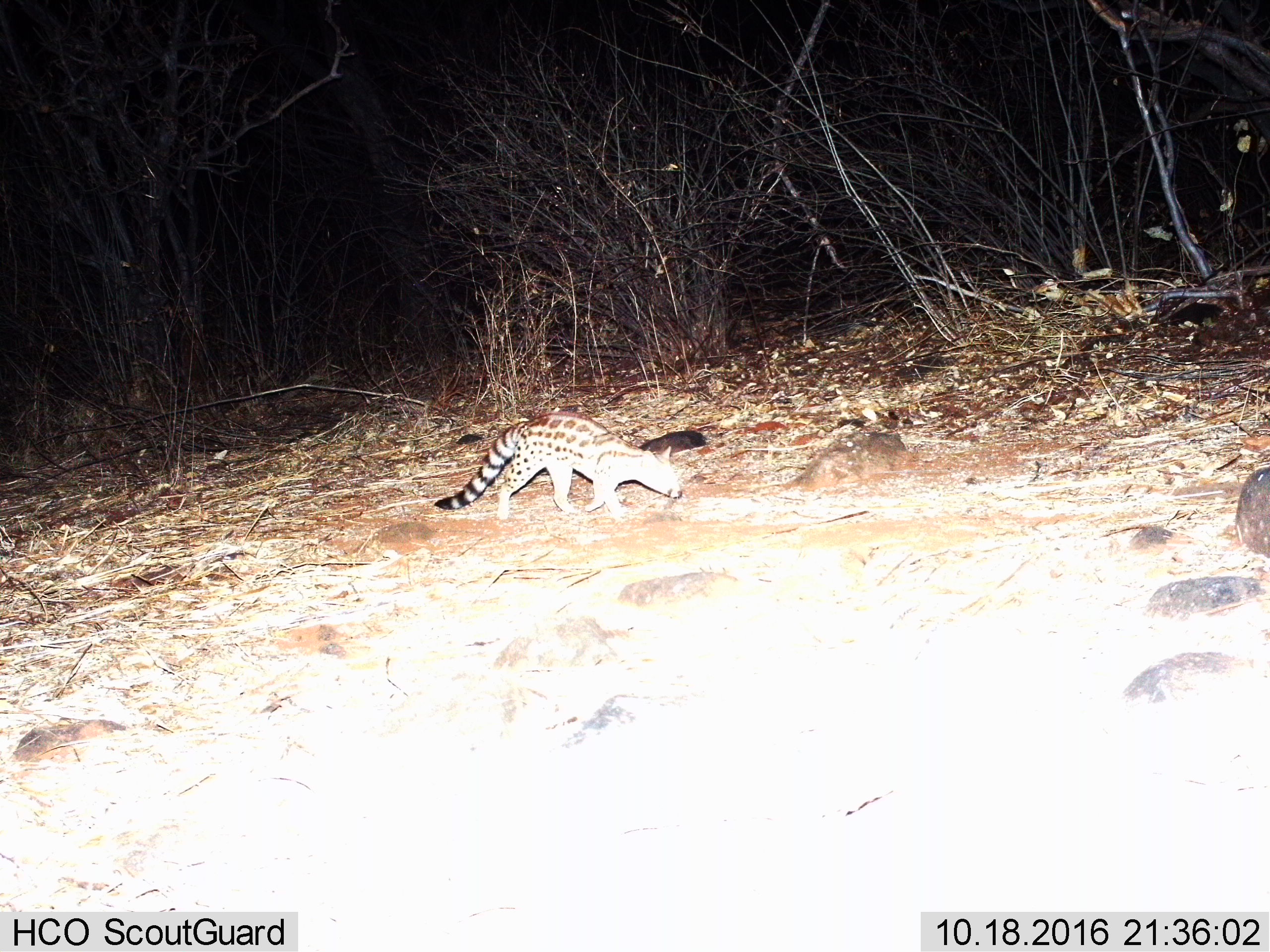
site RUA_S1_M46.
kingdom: Animalia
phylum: Chordata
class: Mammalia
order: Carnivora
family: Viverridae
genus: Genetta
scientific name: Genetta genetta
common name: small-spotted genet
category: genetcommonsmallspotted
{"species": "genetcommonsmallspotted (small-spotted genet) (Genetta genetta)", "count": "1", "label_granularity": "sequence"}